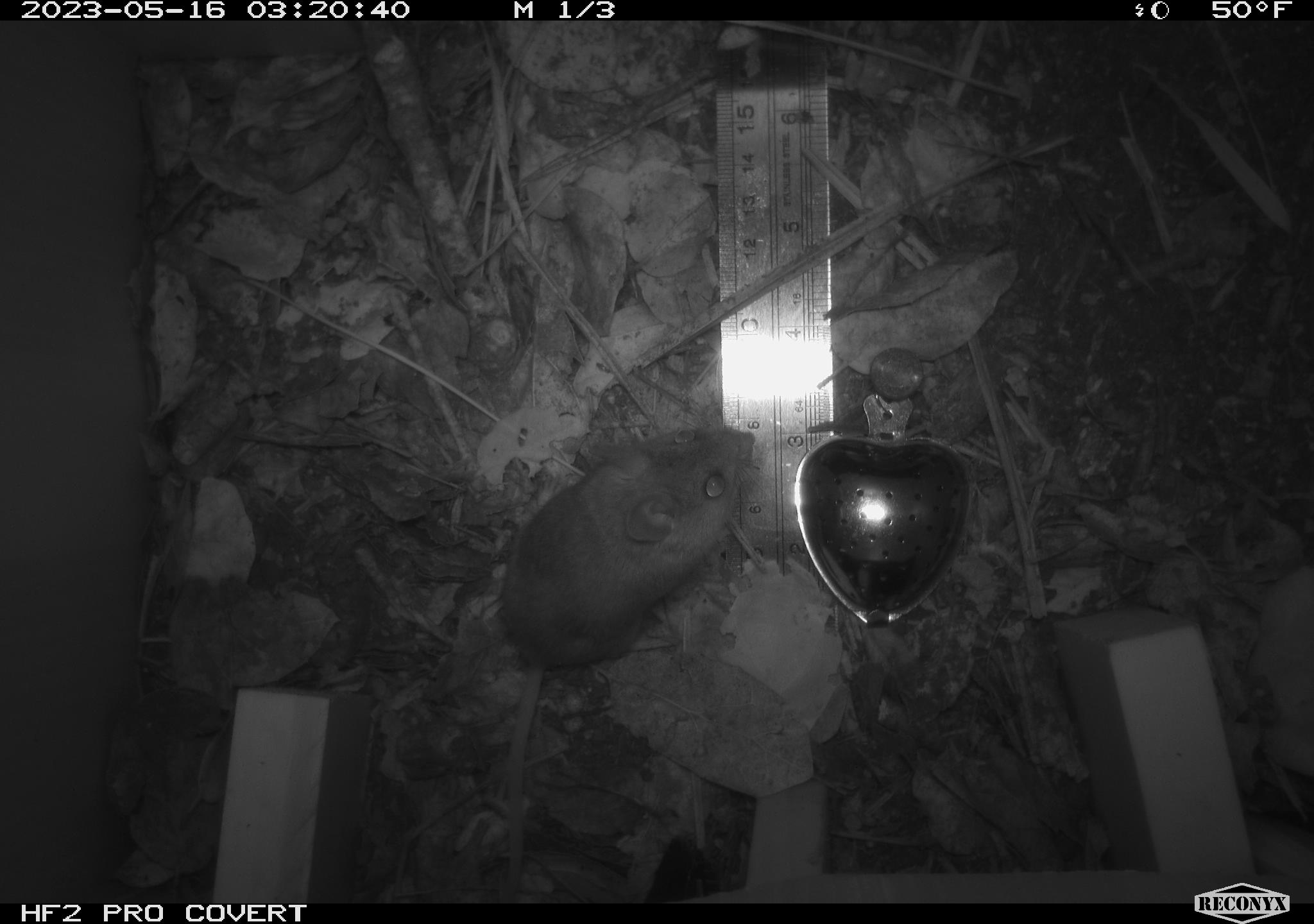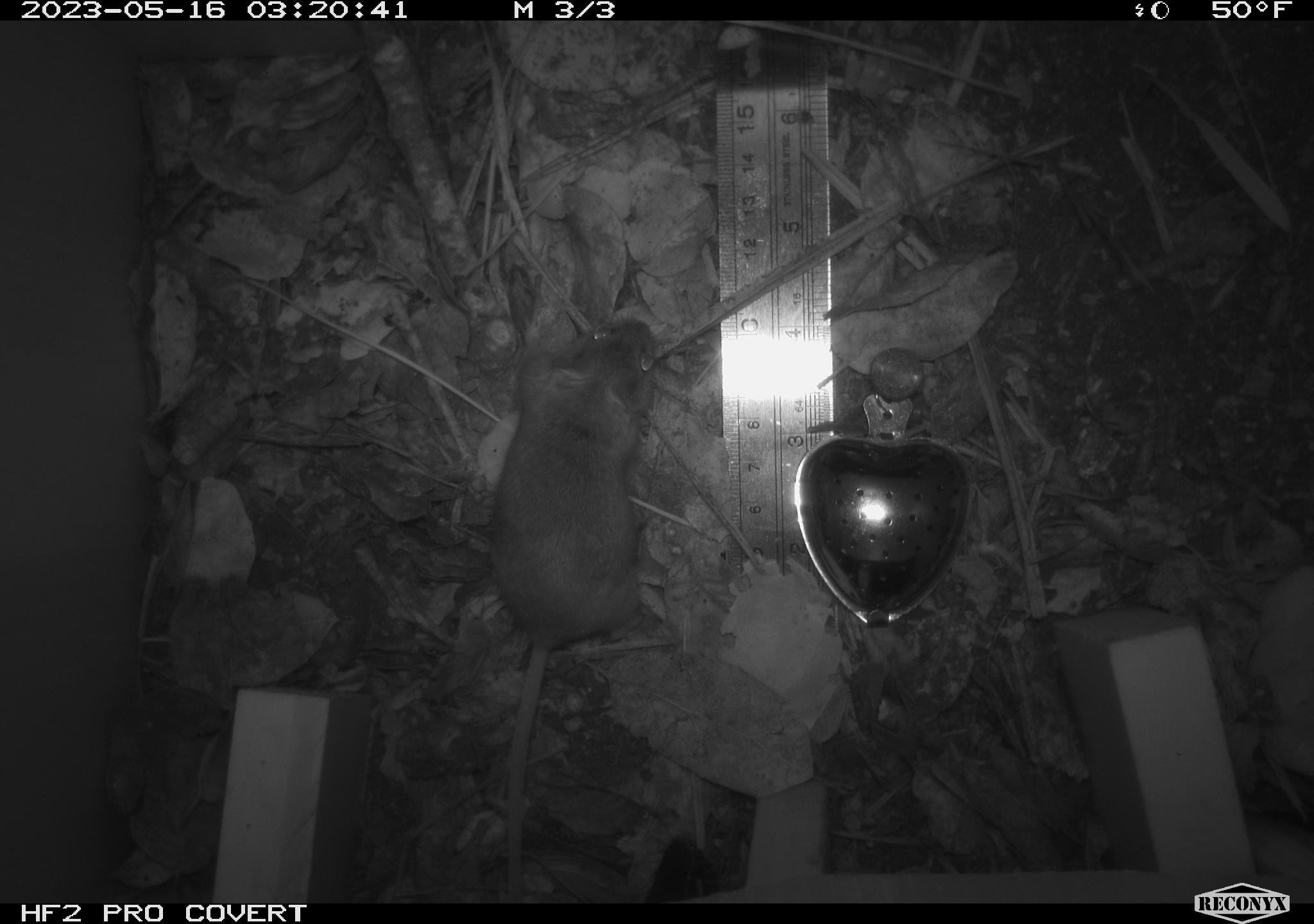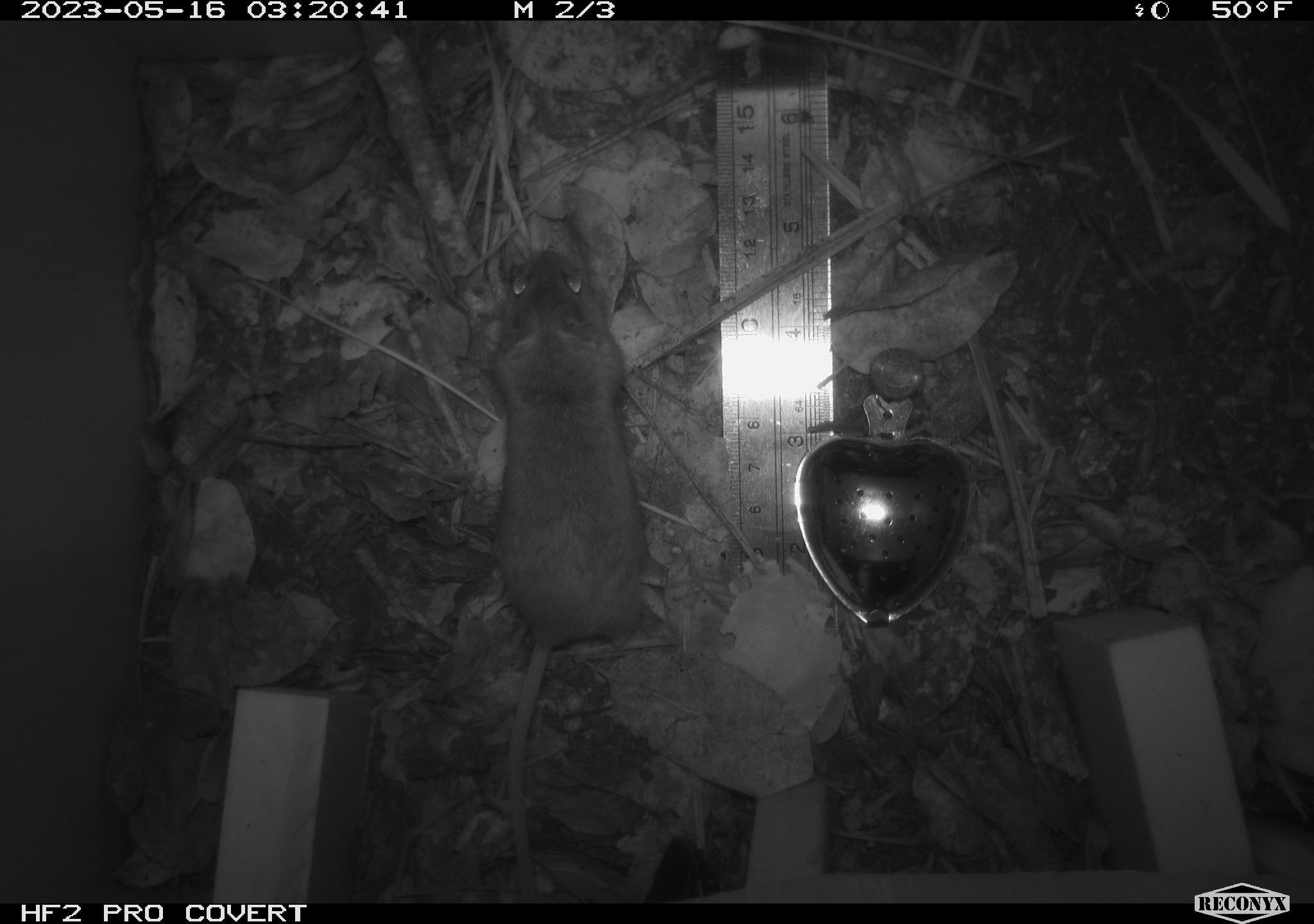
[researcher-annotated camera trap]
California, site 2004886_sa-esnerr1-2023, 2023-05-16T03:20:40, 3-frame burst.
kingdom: Animalia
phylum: Chordata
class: Mammalia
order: Rodentia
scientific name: Rodentia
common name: rodent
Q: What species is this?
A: Rodent (Rodentia).